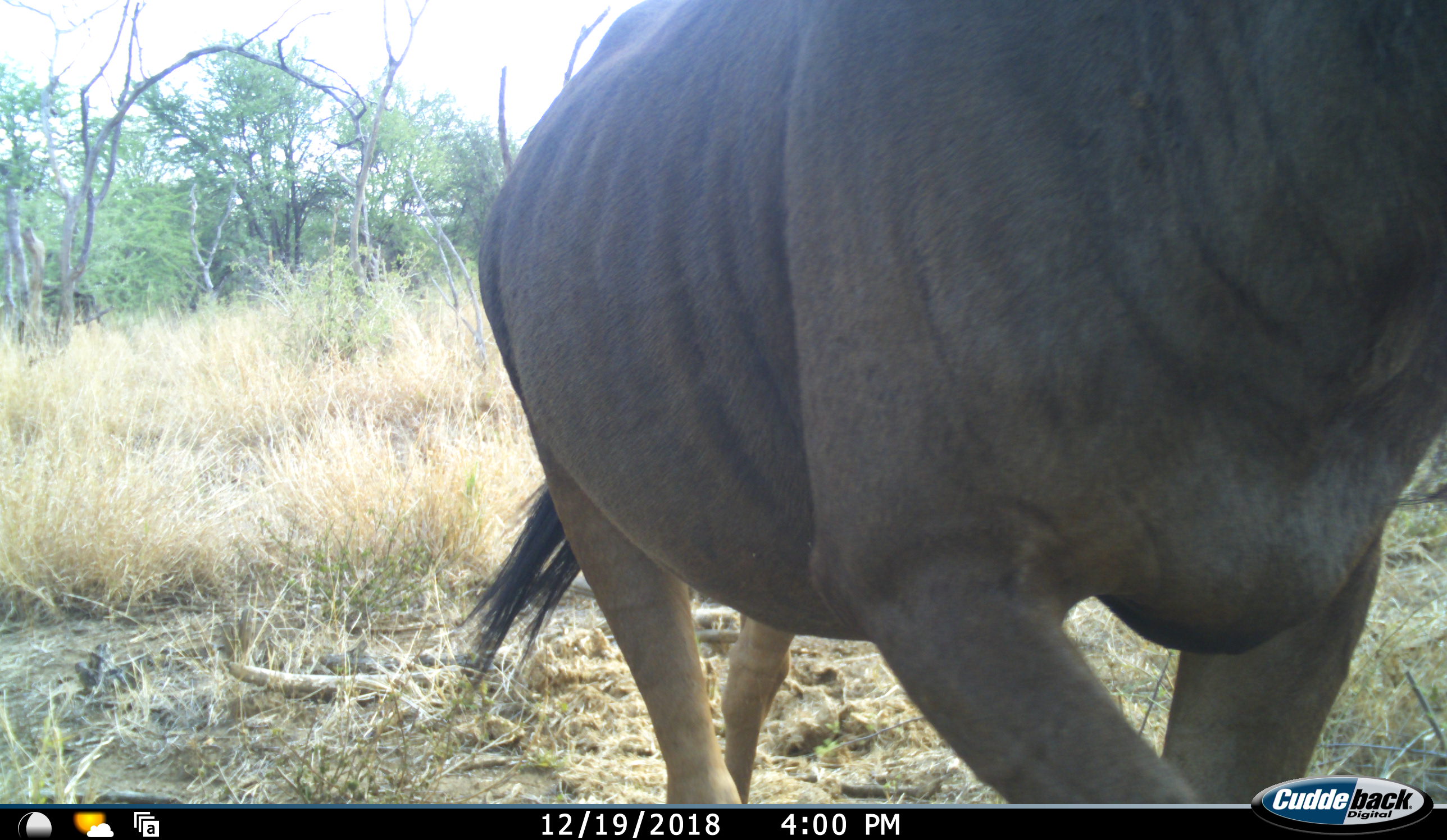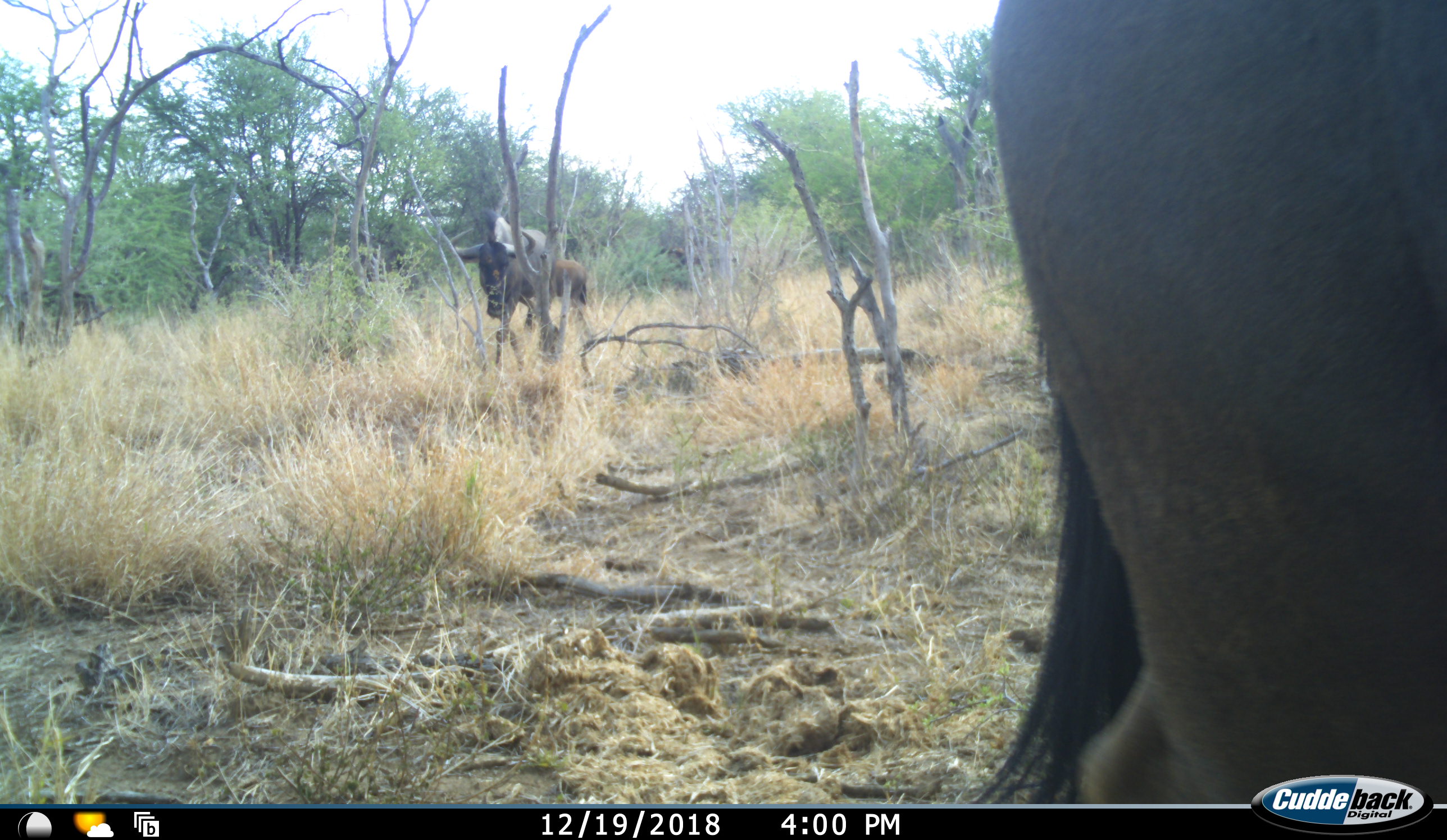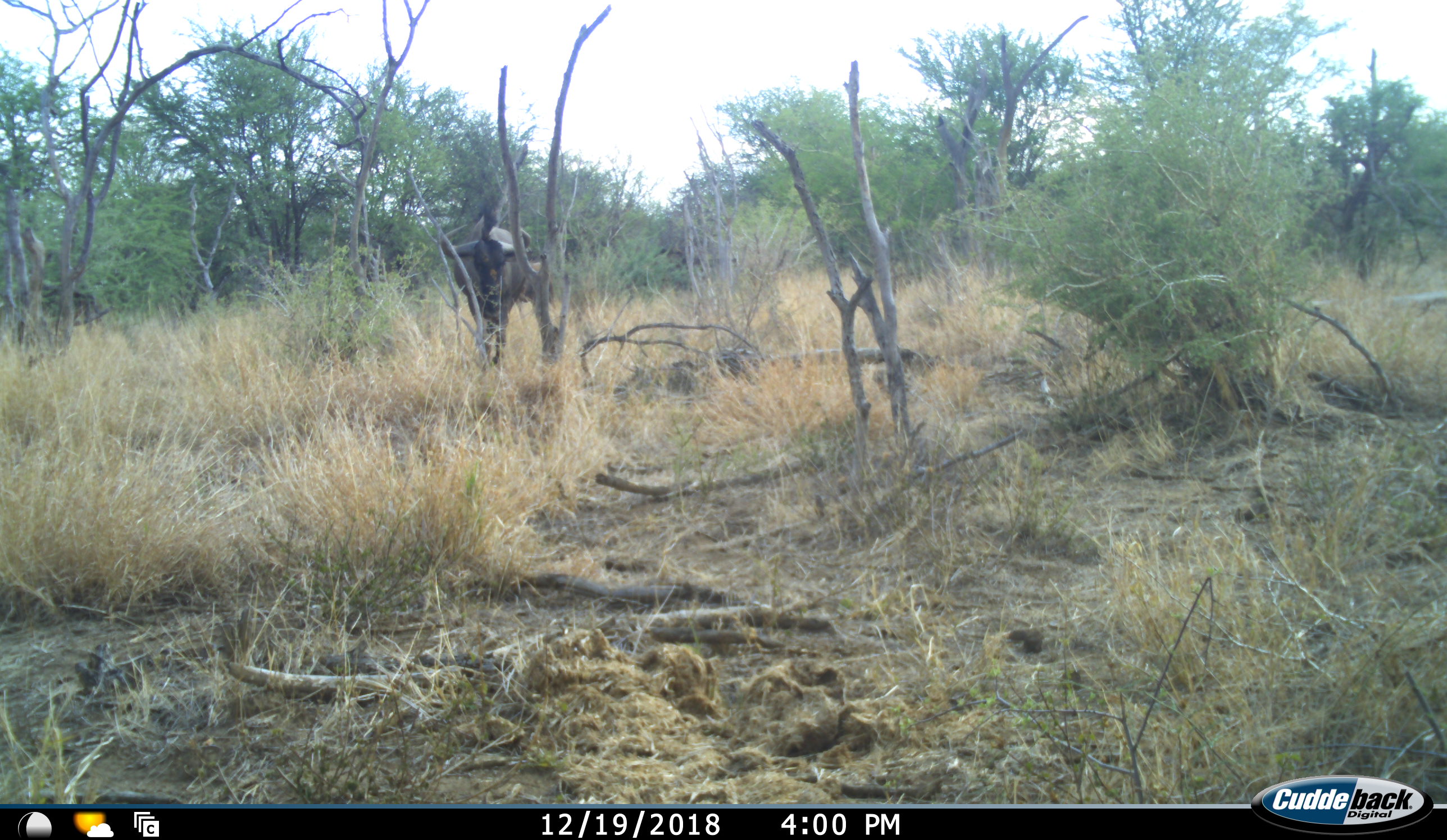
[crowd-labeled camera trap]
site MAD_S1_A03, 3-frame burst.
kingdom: Animalia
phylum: Chordata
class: Mammalia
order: Artiodactyla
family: Bovidae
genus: Connochaetes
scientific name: Connochaetes taurinus taurinus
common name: blue wildebeest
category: wildebeestblue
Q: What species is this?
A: Wildebeestblue (blue wildebeest) (Connochaetes taurinus taurinus).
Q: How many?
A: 2.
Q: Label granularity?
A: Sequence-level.